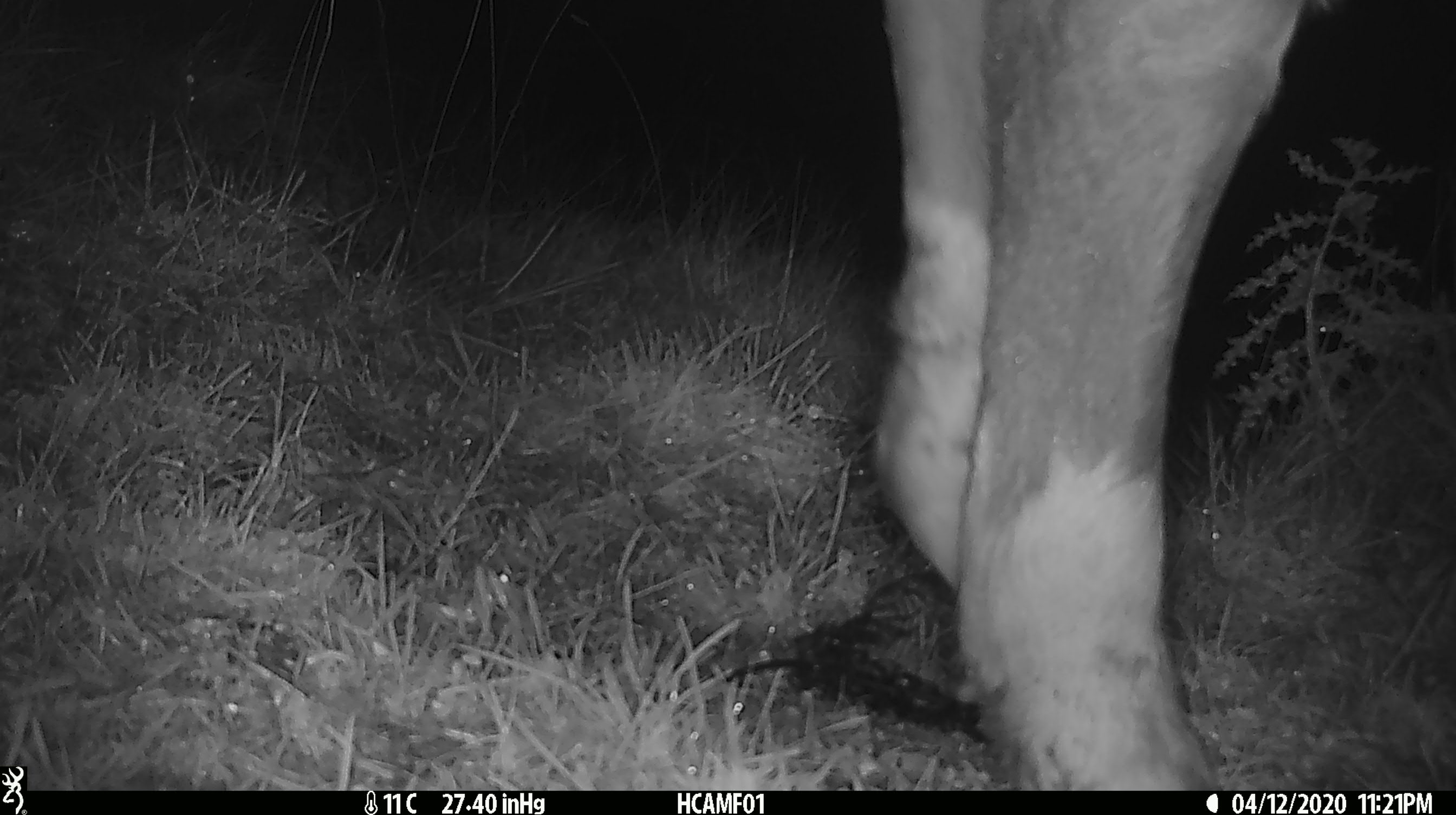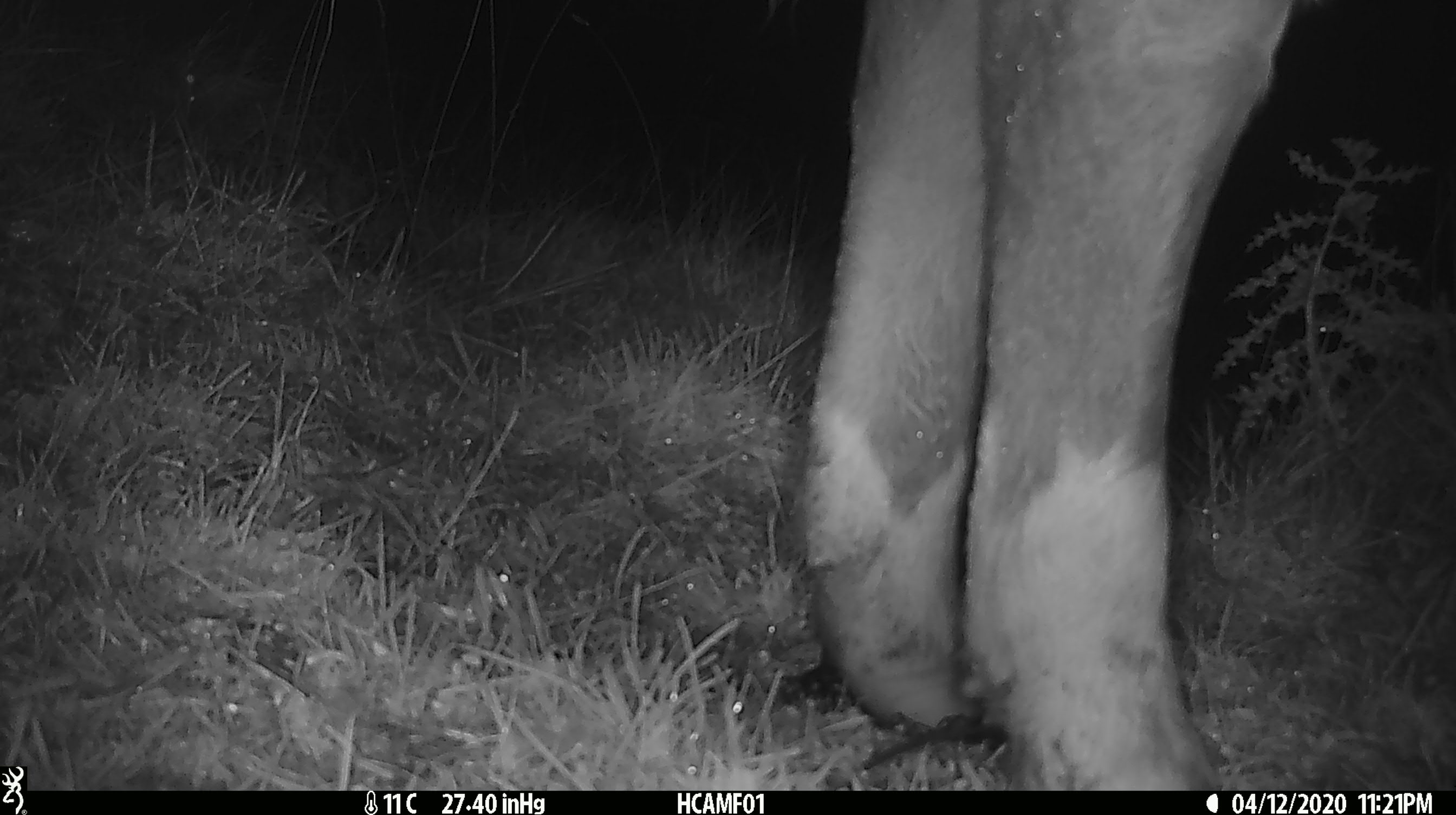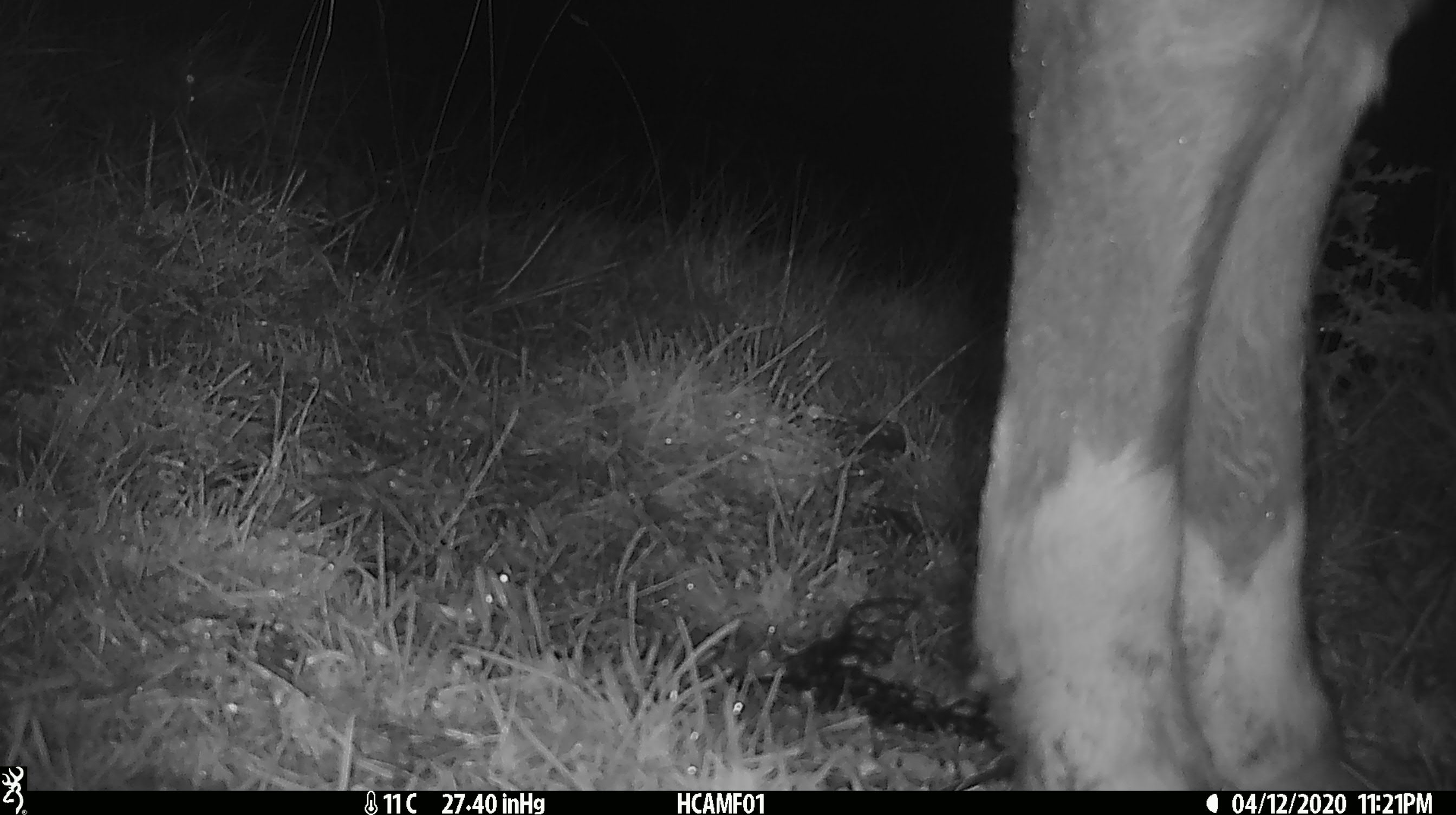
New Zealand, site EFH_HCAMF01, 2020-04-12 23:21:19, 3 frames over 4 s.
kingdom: Animalia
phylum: Chordata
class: Mammalia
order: Artiodactyla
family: Bovidae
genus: Bos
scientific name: Bos taurus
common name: domestic cow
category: cow